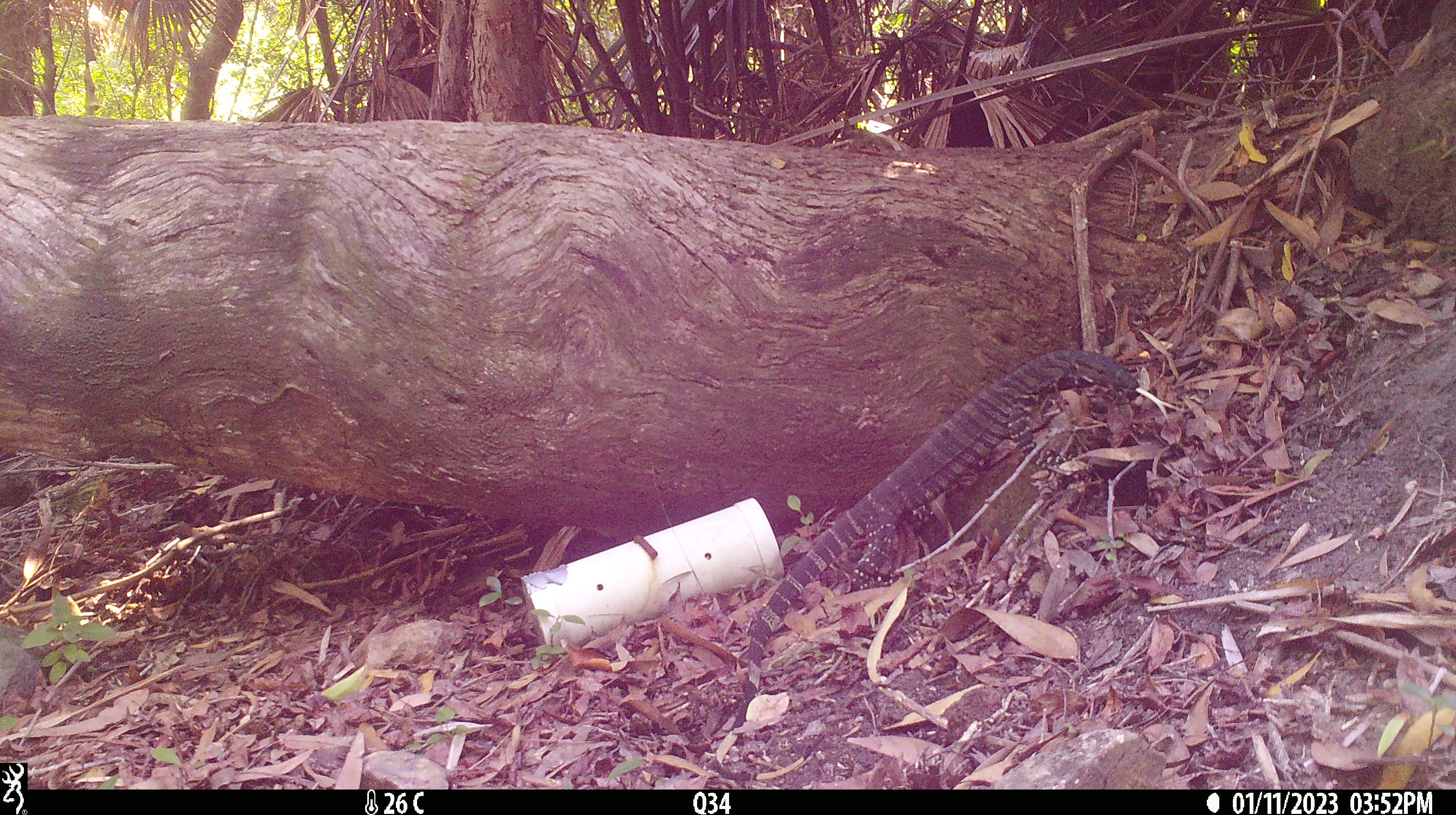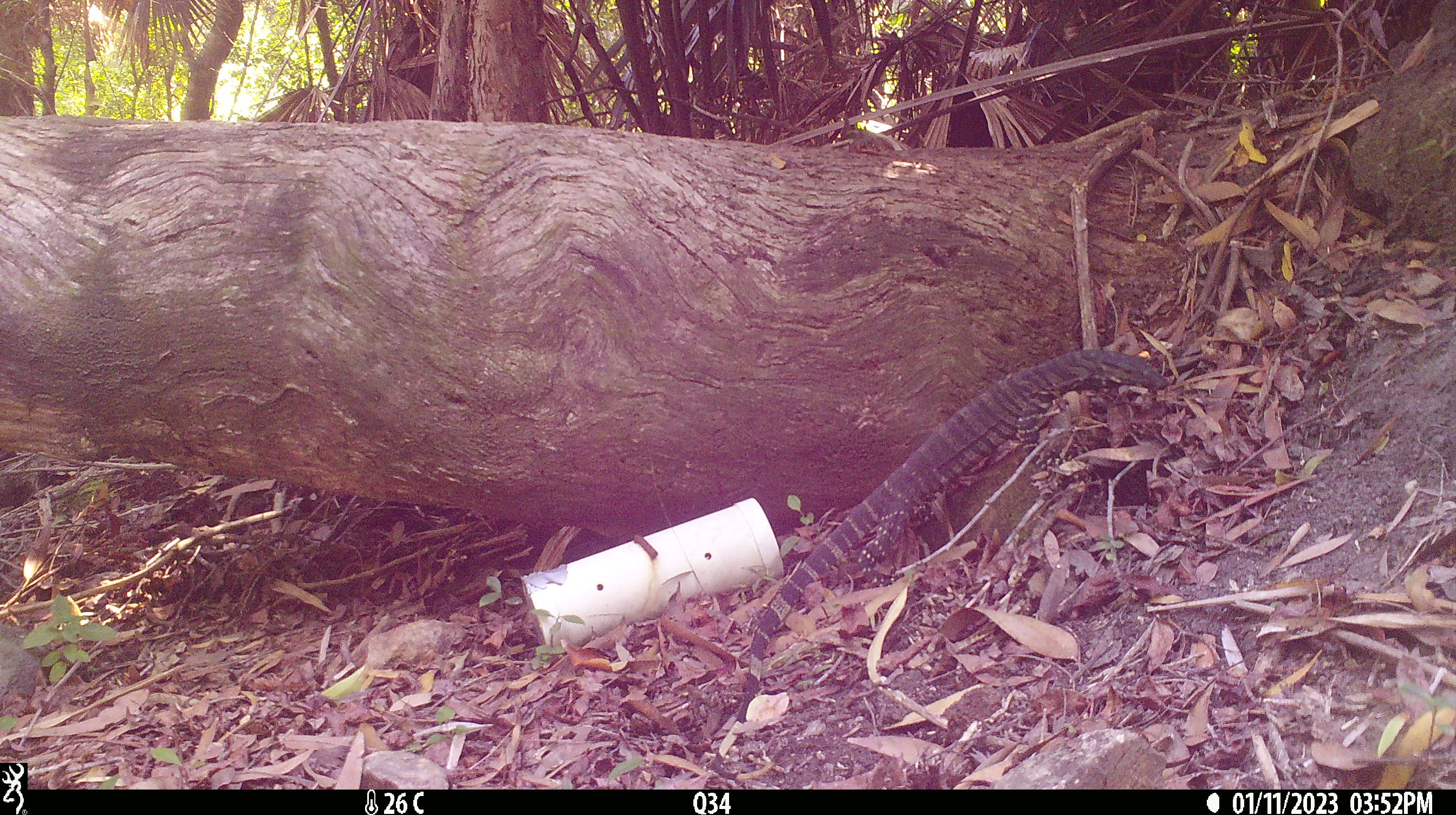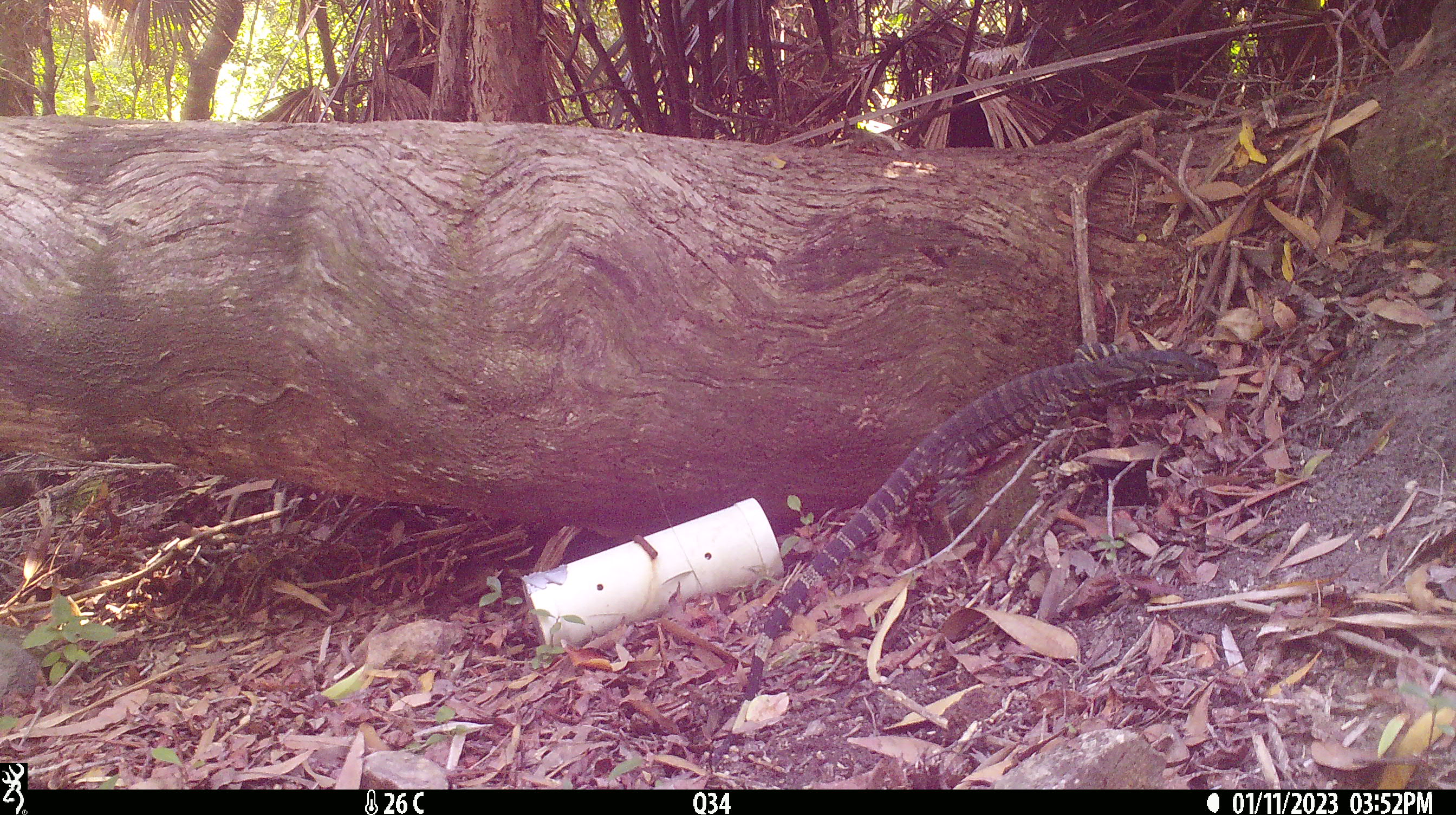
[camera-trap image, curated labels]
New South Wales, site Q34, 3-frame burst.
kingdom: Animalia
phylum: Chordata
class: Reptilia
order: Squamata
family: Varanidae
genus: Varanus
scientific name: Varanus varius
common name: lace monitor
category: goanna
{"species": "goanna (lace monitor) (Varanus varius)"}